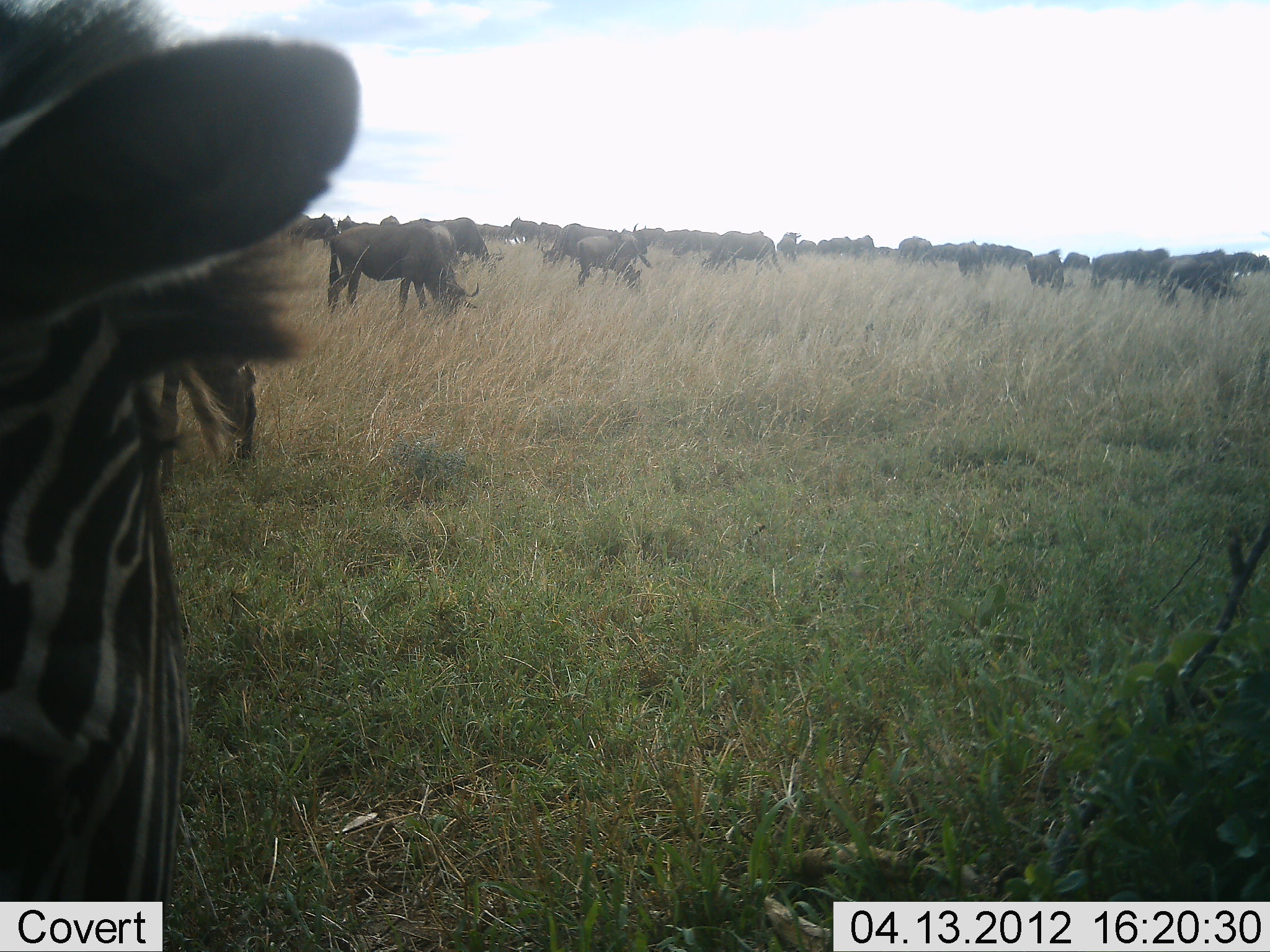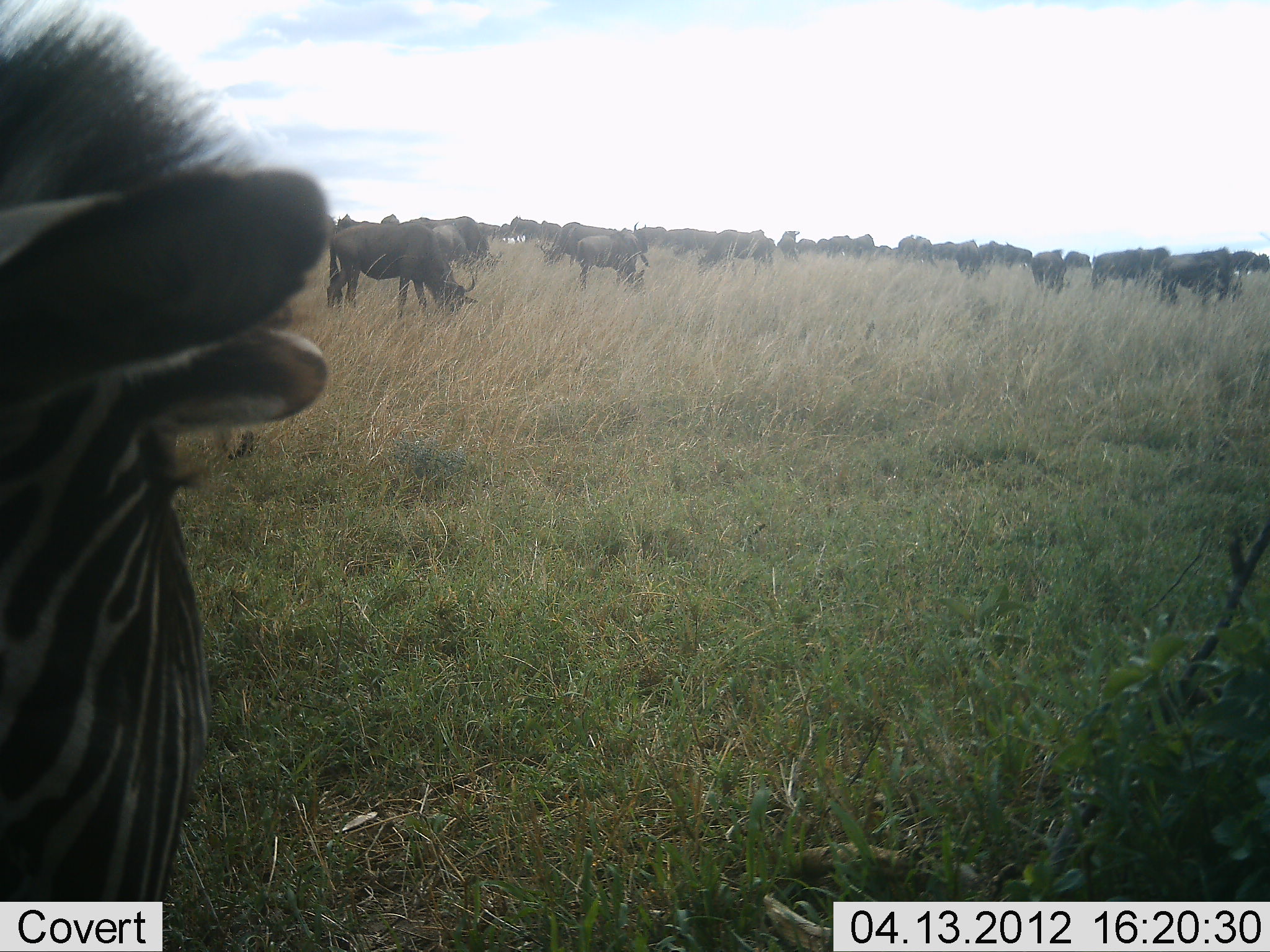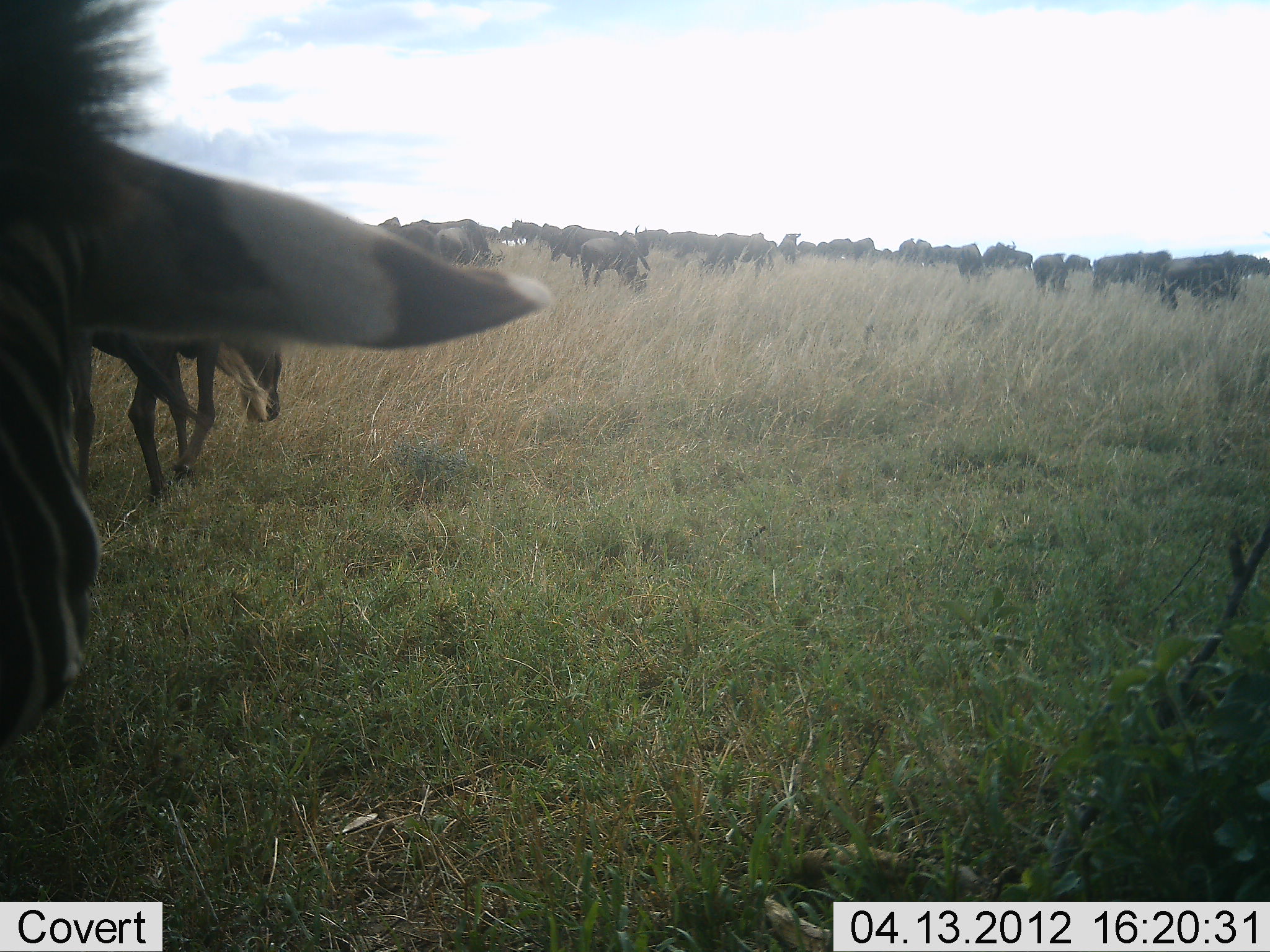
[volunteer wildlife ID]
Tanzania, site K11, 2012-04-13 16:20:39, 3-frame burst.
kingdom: Animalia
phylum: Chordata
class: Mammalia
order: Artiodactyla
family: Bovidae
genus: Connochaetes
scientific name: Connochaetes taurinus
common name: blue wildebeest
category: wildebeest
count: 11-50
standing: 29%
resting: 0%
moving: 14%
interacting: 0%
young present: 7%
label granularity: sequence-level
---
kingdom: Animalia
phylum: Chordata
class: Mammalia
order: Perissodactyla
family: Equidae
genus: Equus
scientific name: Equus quagga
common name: plains zebra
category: zebra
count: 1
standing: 93%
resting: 0%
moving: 7%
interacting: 0%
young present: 0%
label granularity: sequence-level